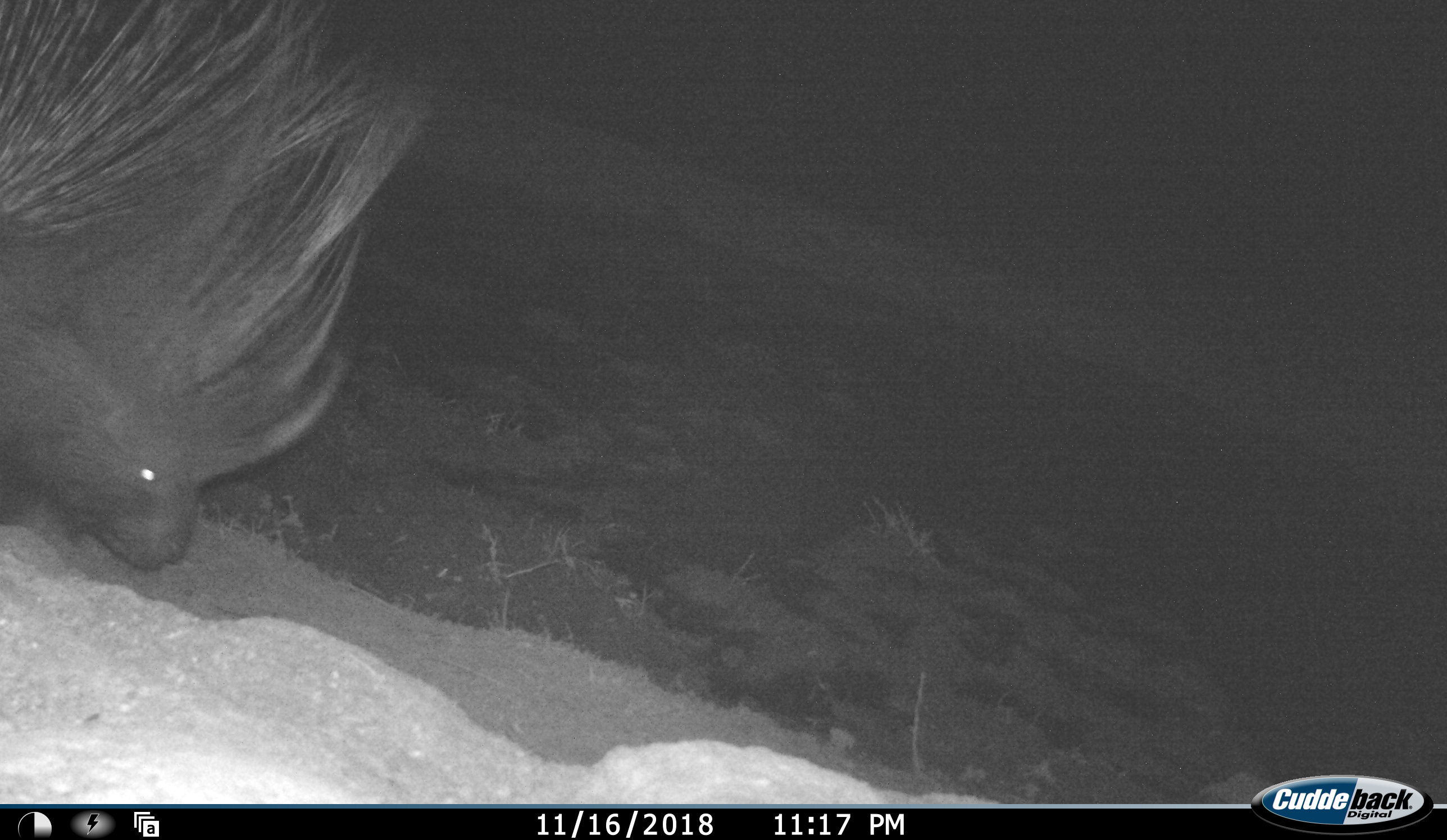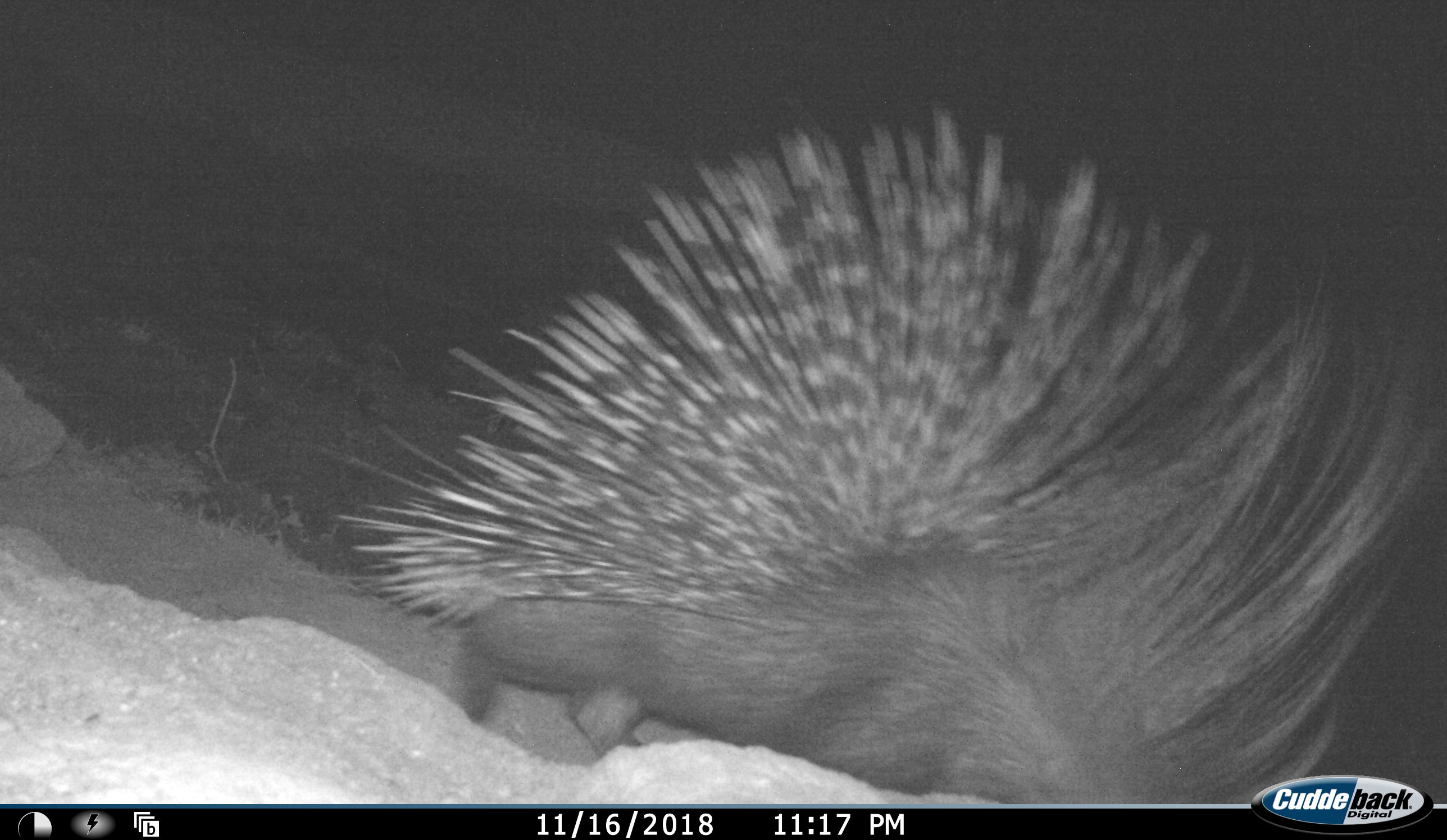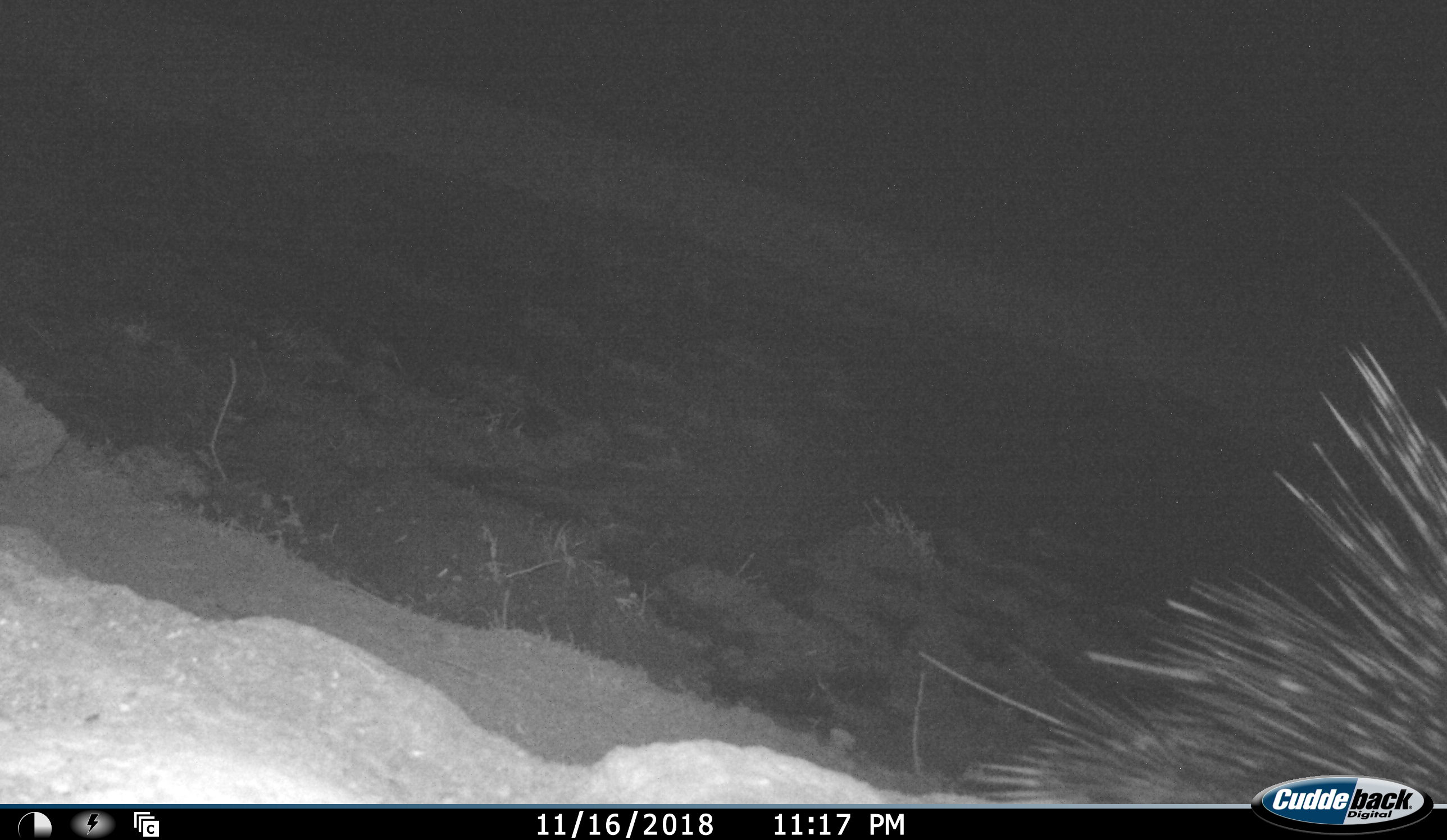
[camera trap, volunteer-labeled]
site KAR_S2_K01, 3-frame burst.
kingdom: Animalia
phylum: Chordata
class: Mammalia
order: Rodentia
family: Hystricidae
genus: Hystrix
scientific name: Hystrix cristata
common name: crested porcupine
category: porcupine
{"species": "porcupine (crested porcupine) (Hystrix cristata)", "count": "1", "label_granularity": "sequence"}